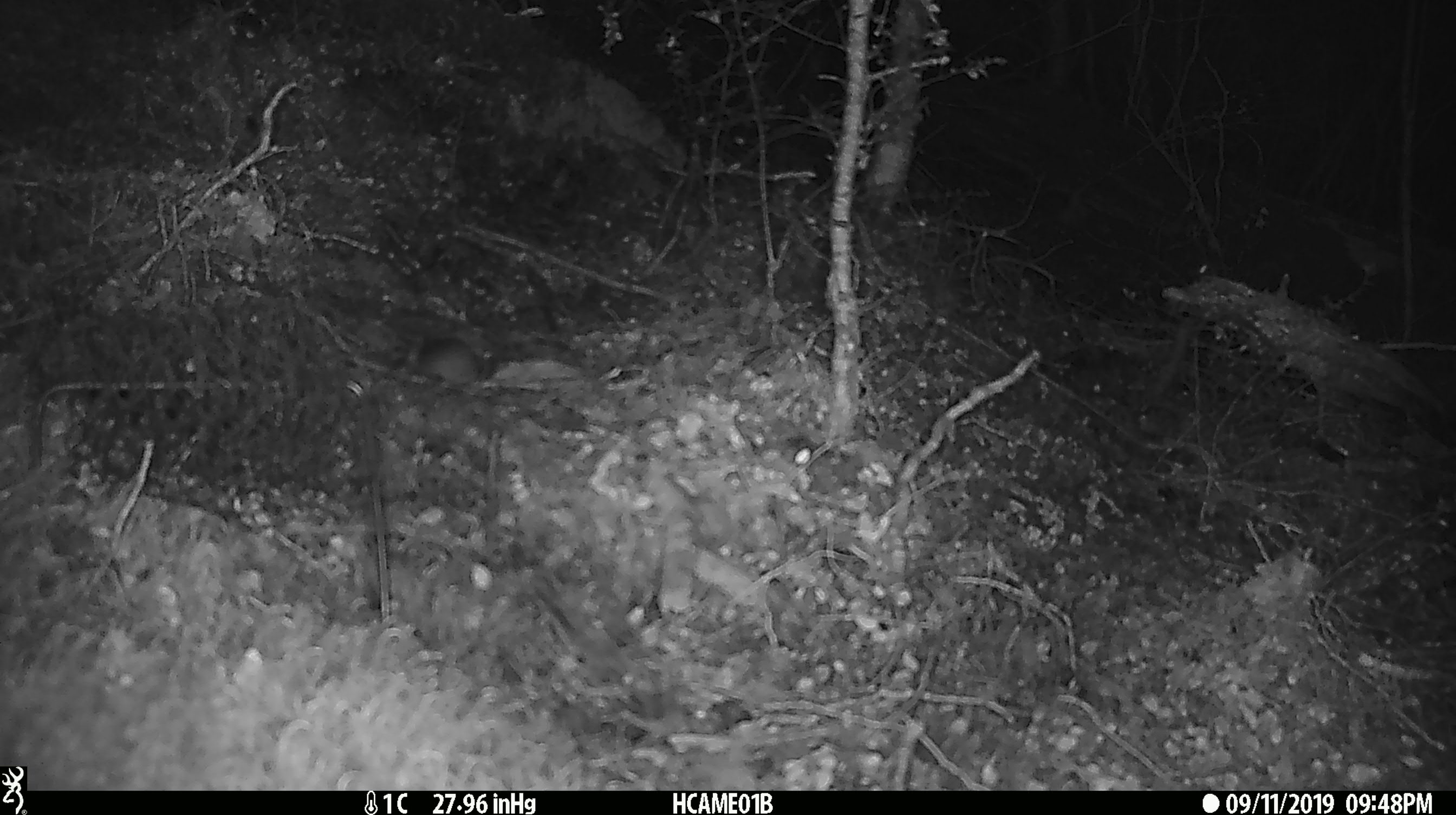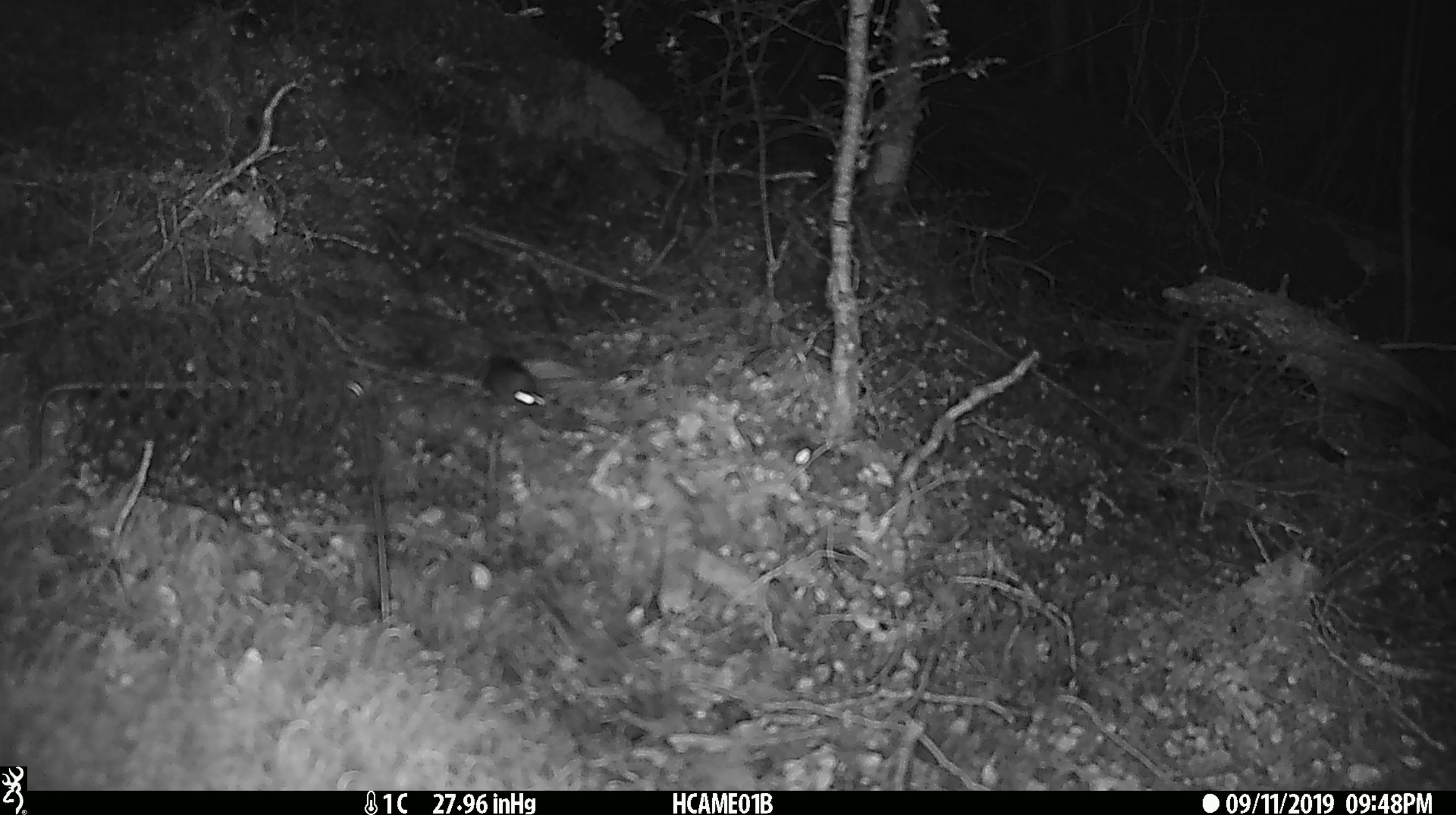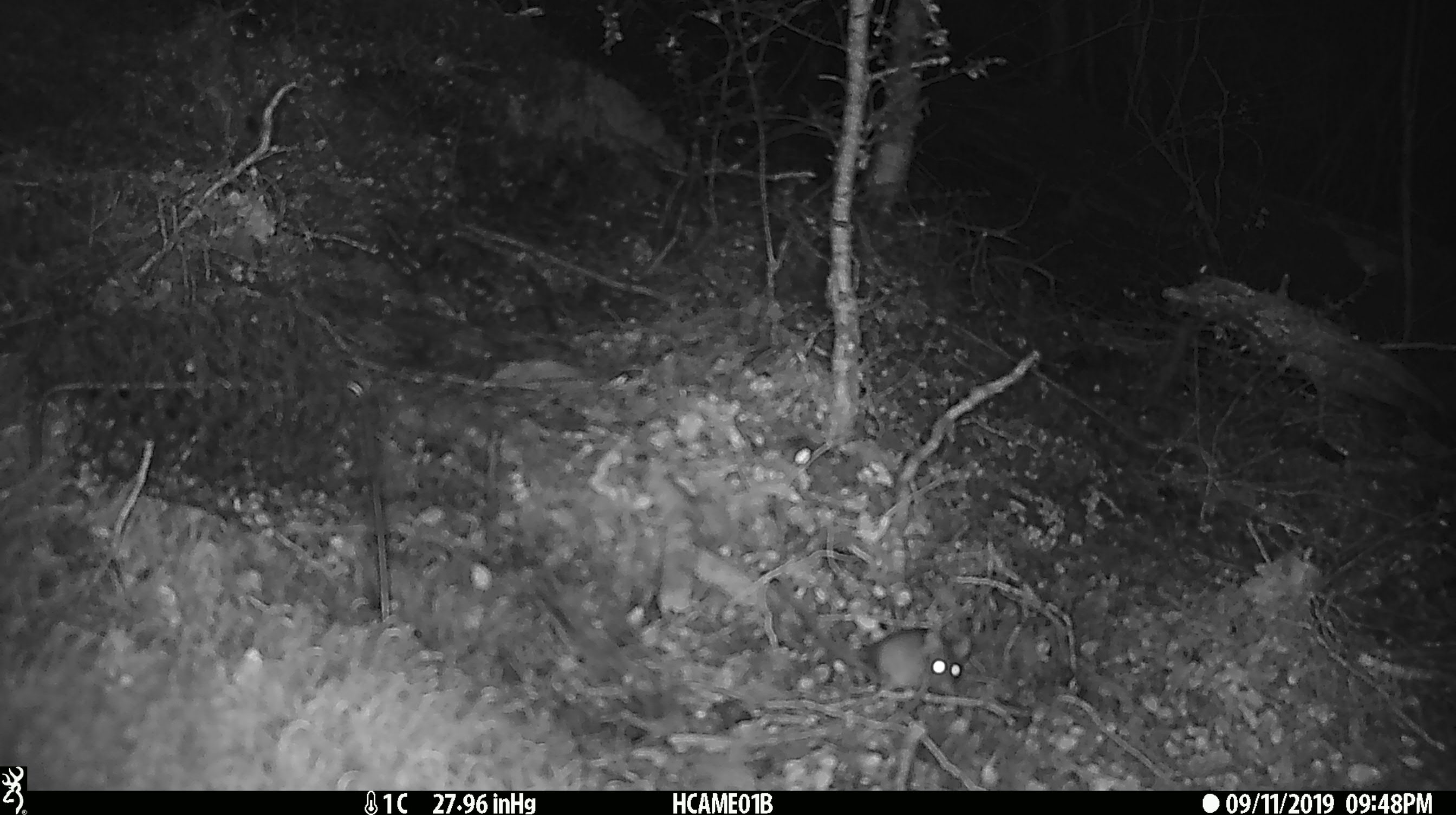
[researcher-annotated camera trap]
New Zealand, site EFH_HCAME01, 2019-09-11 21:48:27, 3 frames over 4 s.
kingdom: Animalia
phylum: Chordata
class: Mammalia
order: Rodentia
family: Muridae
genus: Mus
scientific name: Mus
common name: mouse